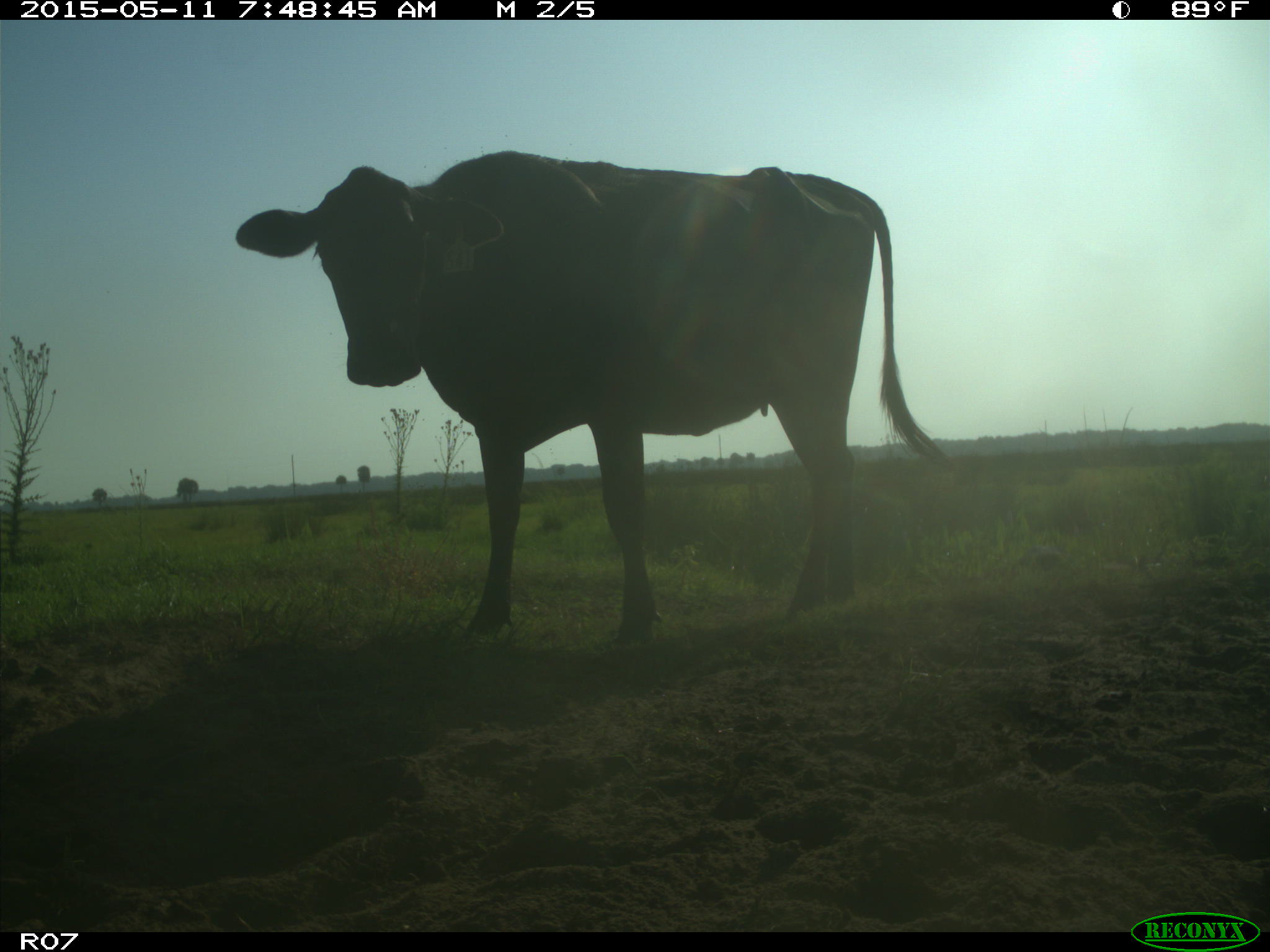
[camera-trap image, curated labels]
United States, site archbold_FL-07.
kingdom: Animalia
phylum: Chordata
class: Mammalia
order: Artiodactyla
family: Bovidae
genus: Bos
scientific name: Bos taurus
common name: domestic cow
Bos taurus (domestic cow).